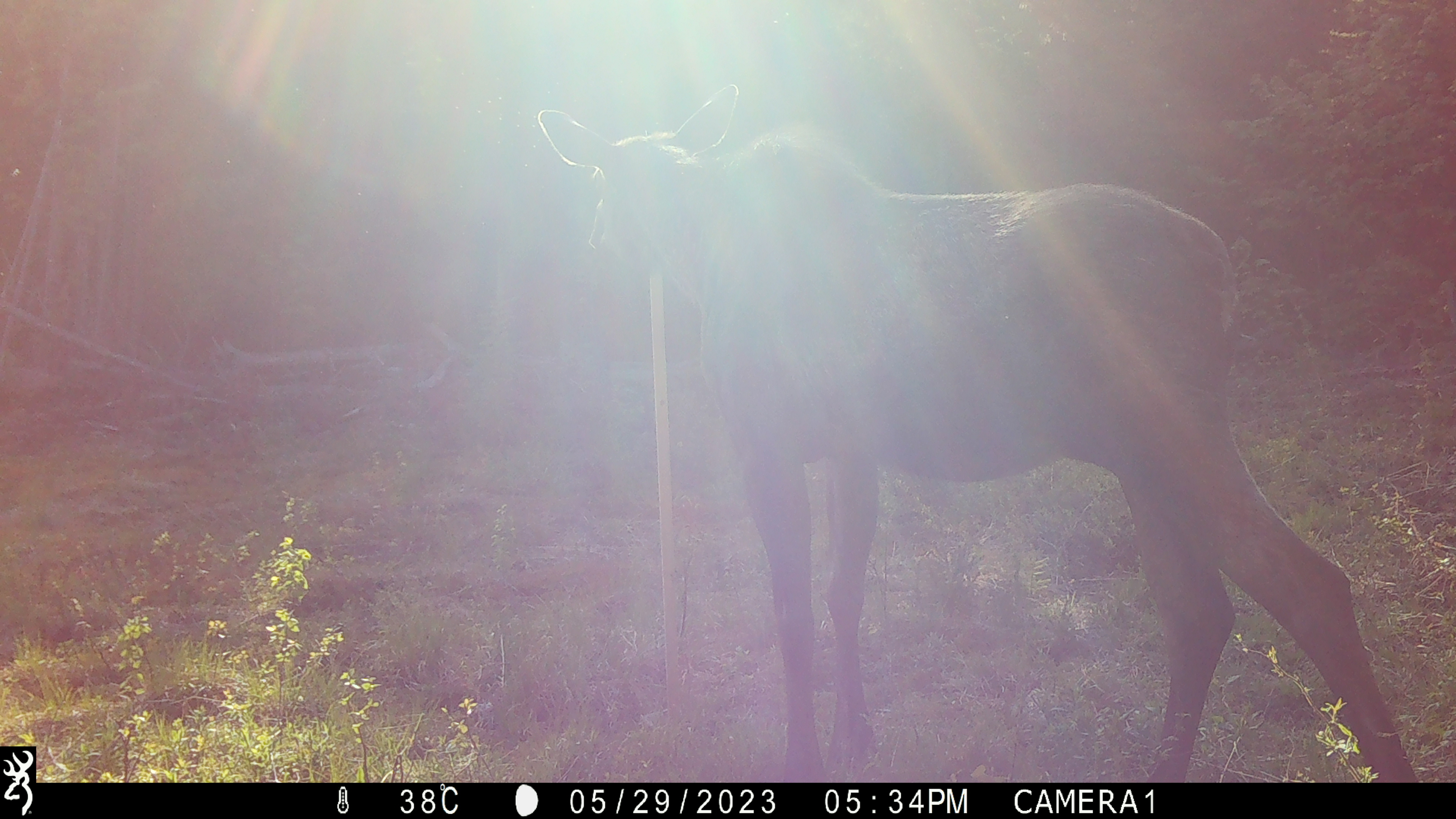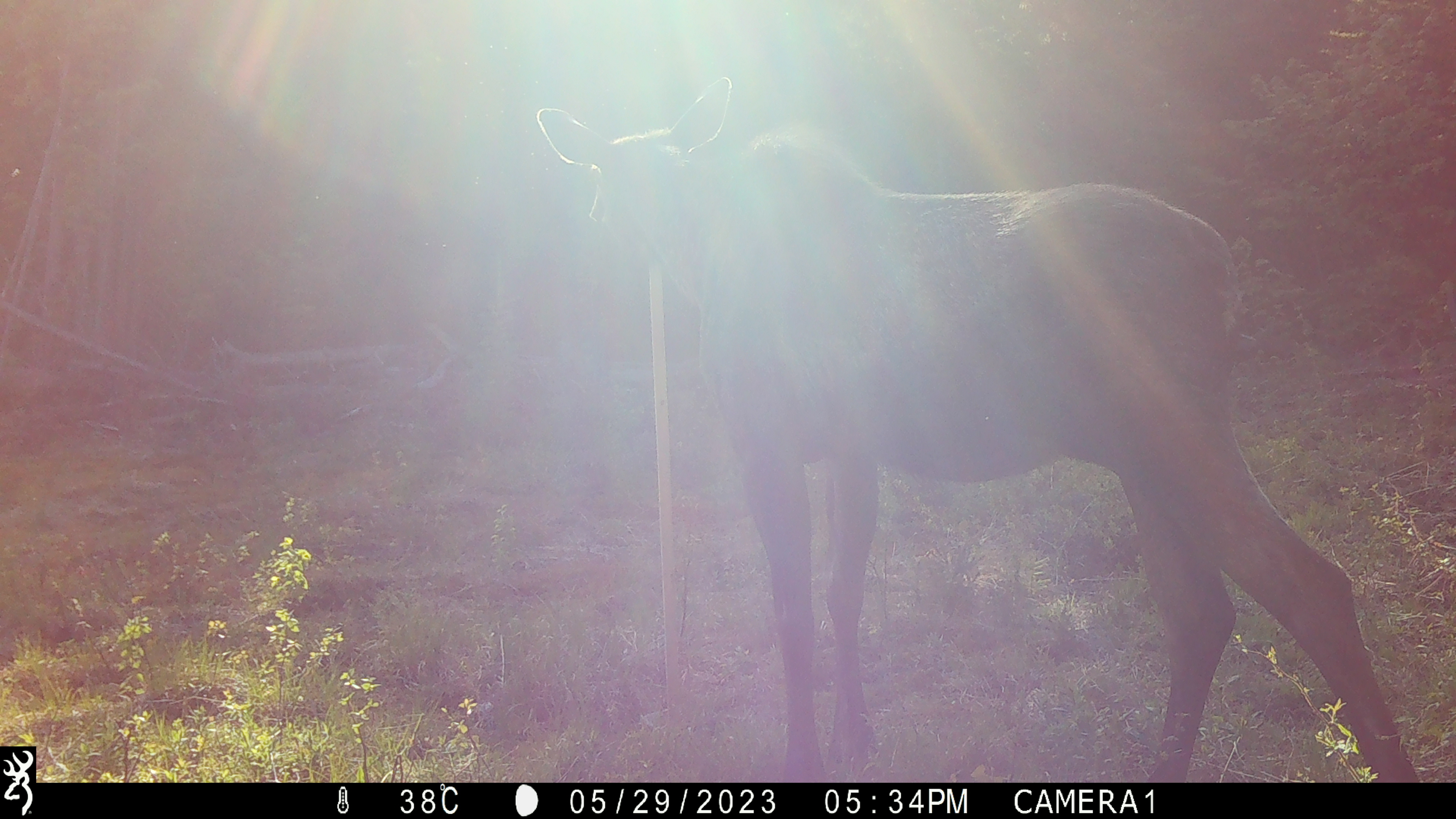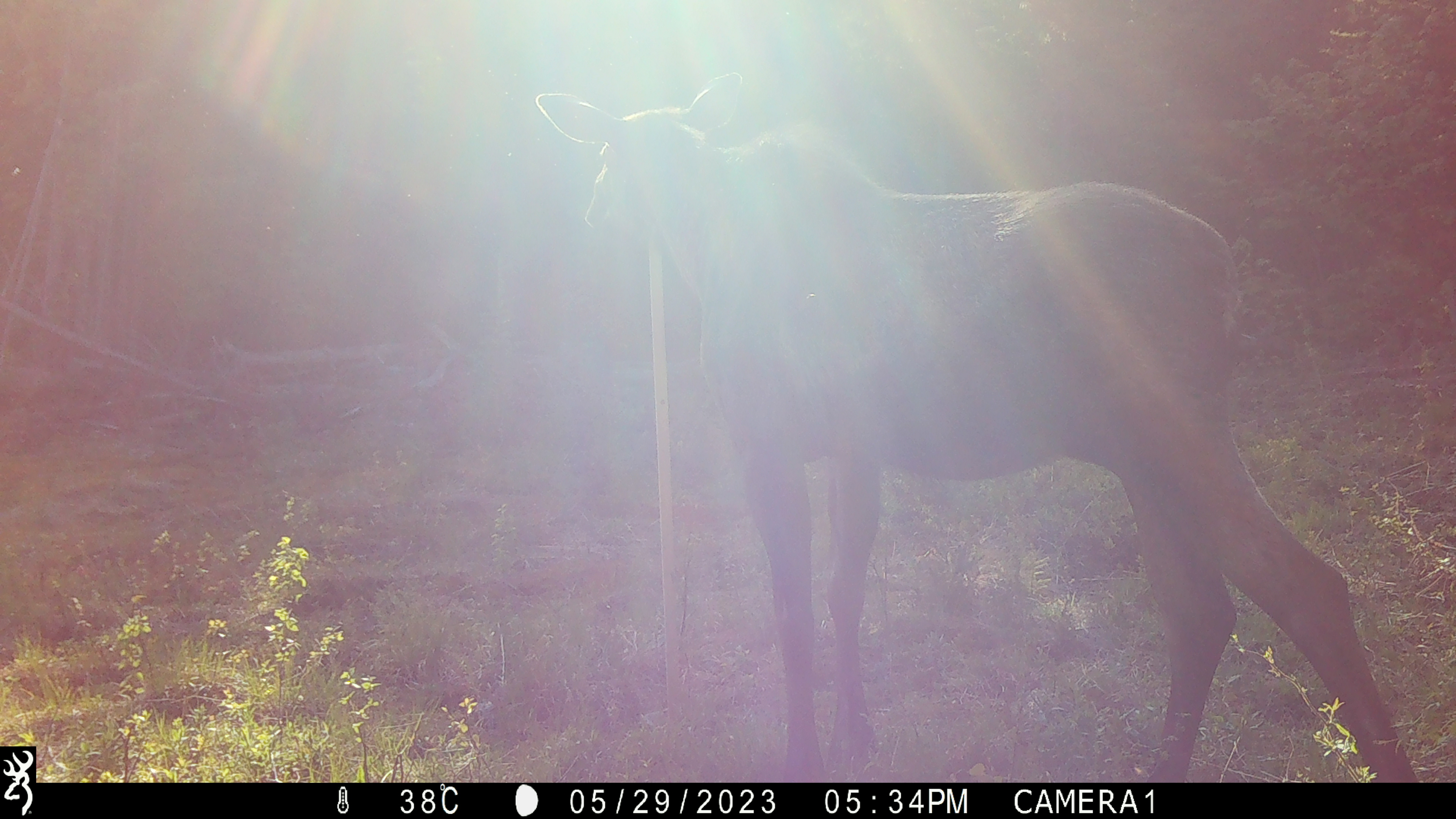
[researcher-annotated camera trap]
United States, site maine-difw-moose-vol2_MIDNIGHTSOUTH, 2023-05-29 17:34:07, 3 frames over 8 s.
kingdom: Animalia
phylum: Chordata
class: Mammalia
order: Artiodactyla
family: Cervidae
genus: Alces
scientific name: Alces alces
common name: moose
Moose (Alces alces).